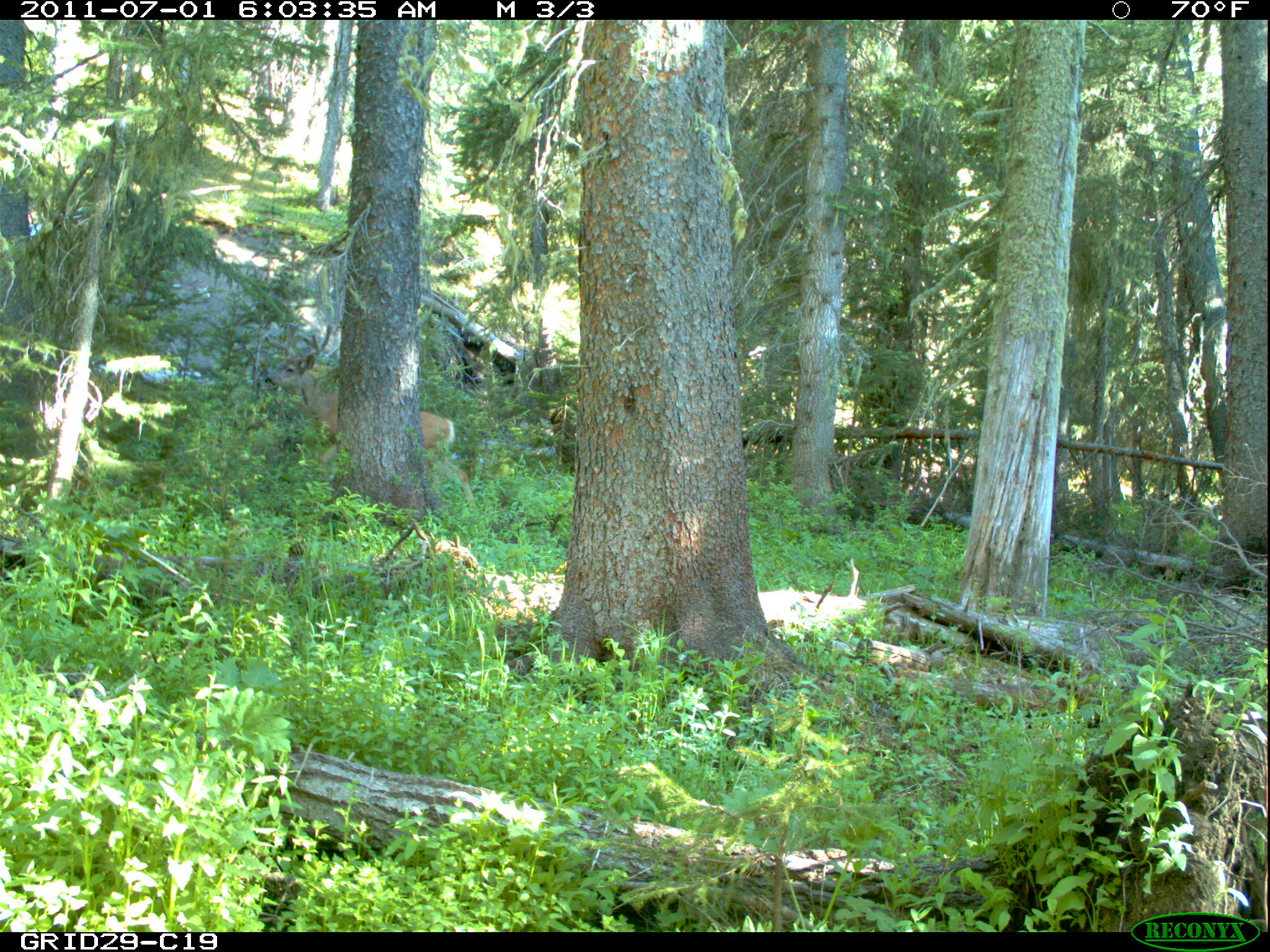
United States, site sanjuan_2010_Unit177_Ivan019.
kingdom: Animalia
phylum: Chordata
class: Mammalia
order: Artiodactyla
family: Cervidae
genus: Odocoileus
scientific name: Odocoileus hemionus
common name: mule deer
Odocoileus hemionus (mule deer).